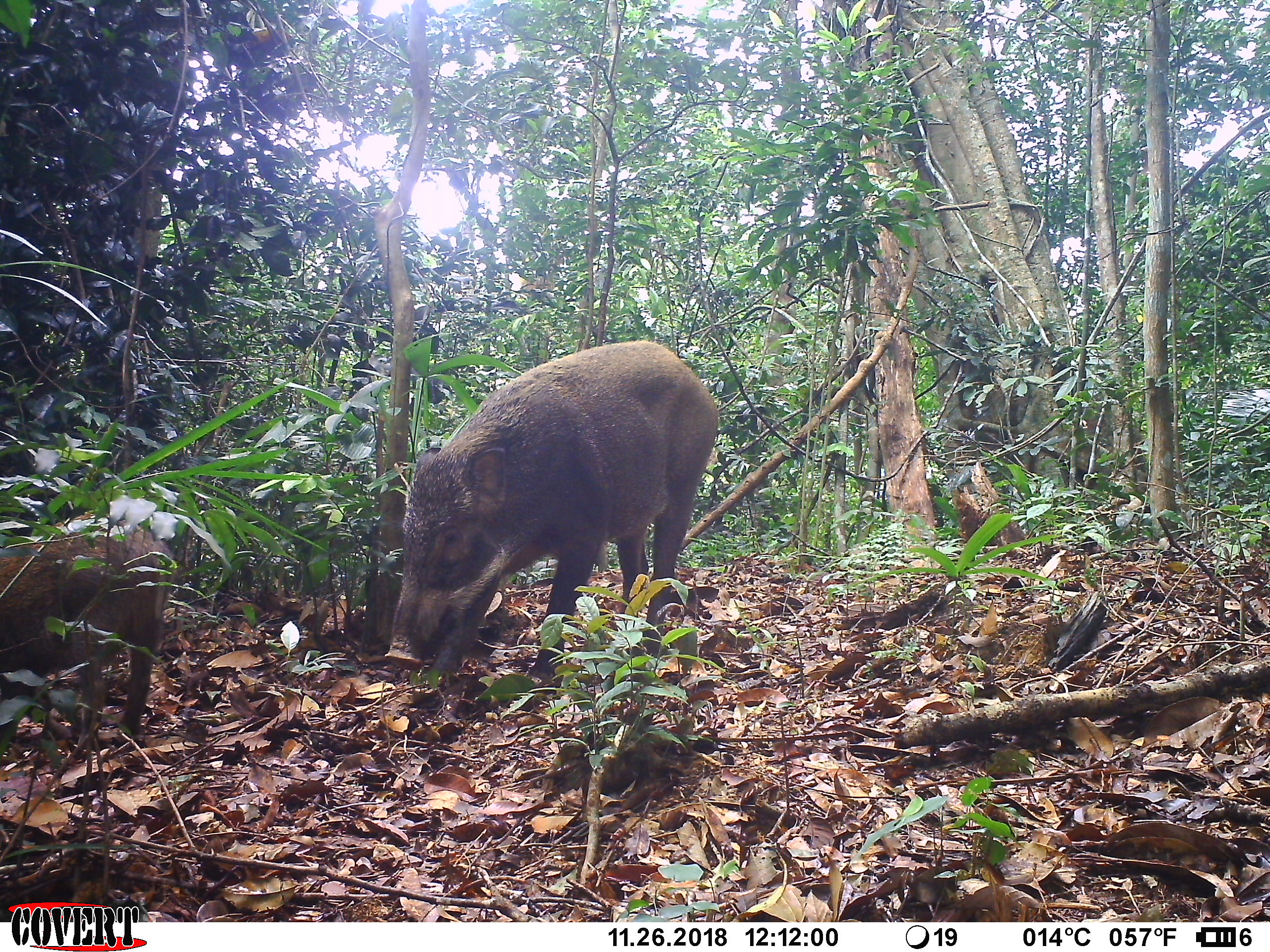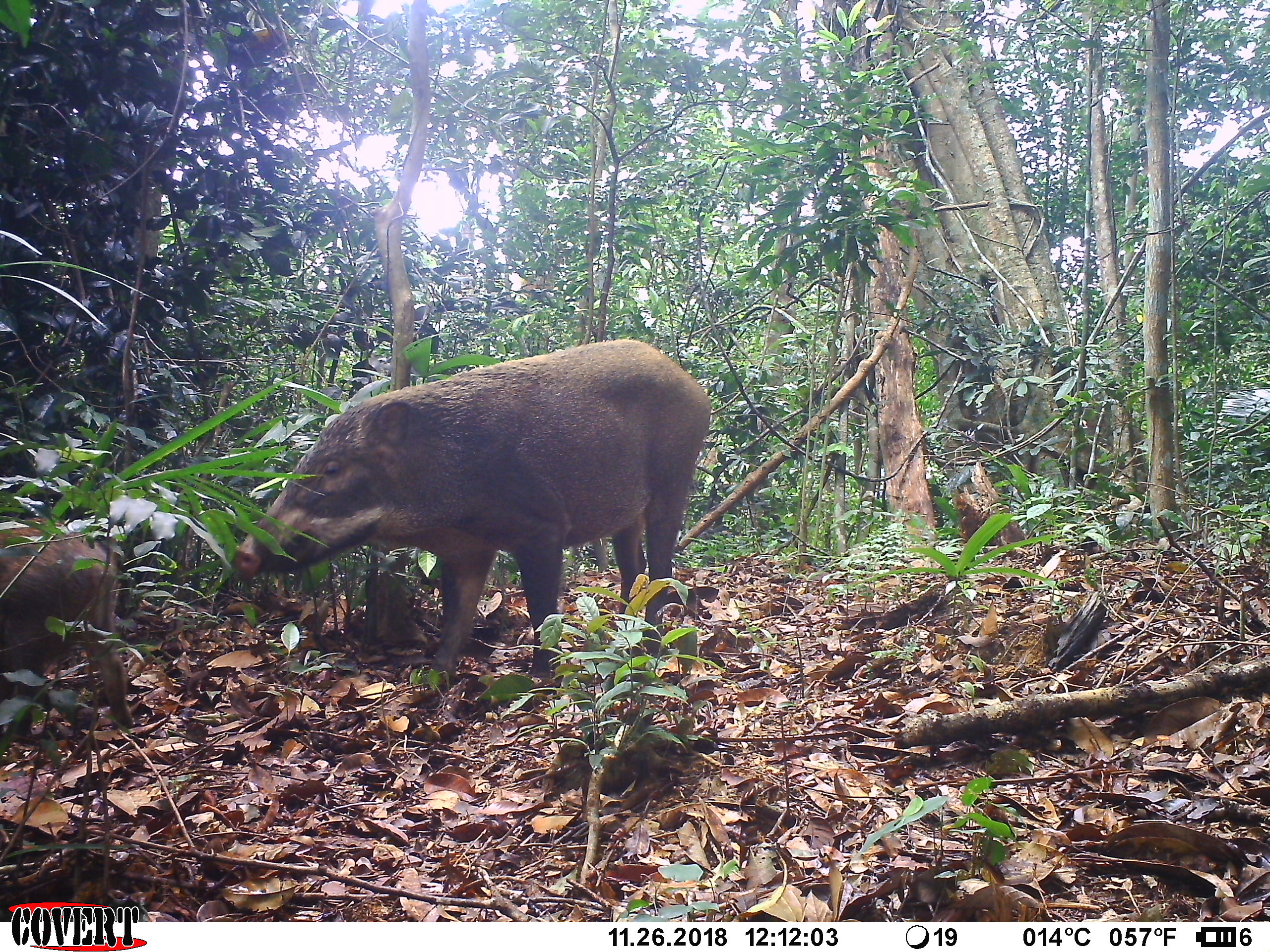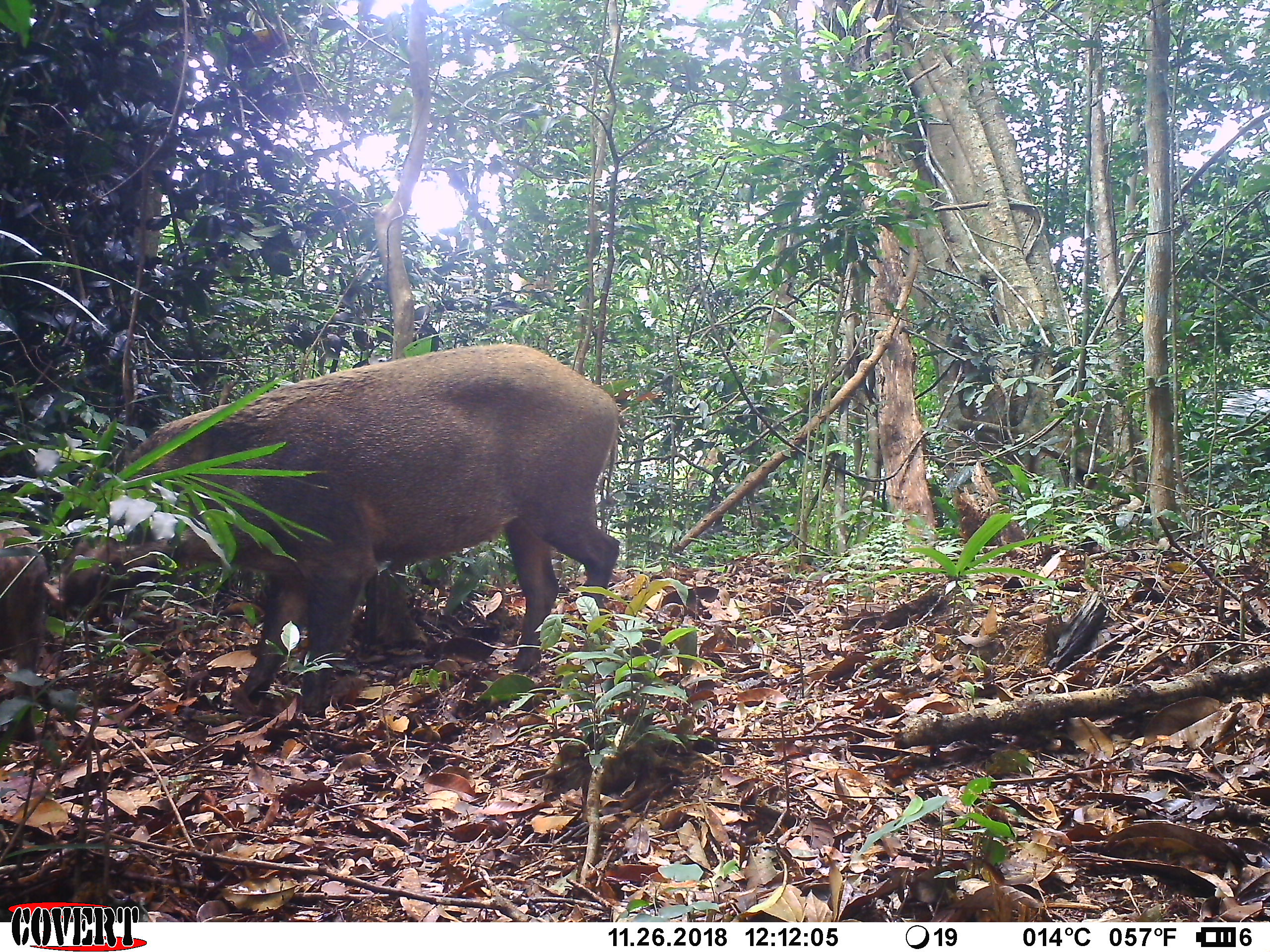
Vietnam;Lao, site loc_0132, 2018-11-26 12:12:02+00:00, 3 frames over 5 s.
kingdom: Animalia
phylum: Chordata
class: Mammalia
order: Artiodactyla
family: Suidae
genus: Sus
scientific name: Sus scrofa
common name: eurasian wild pig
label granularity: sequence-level